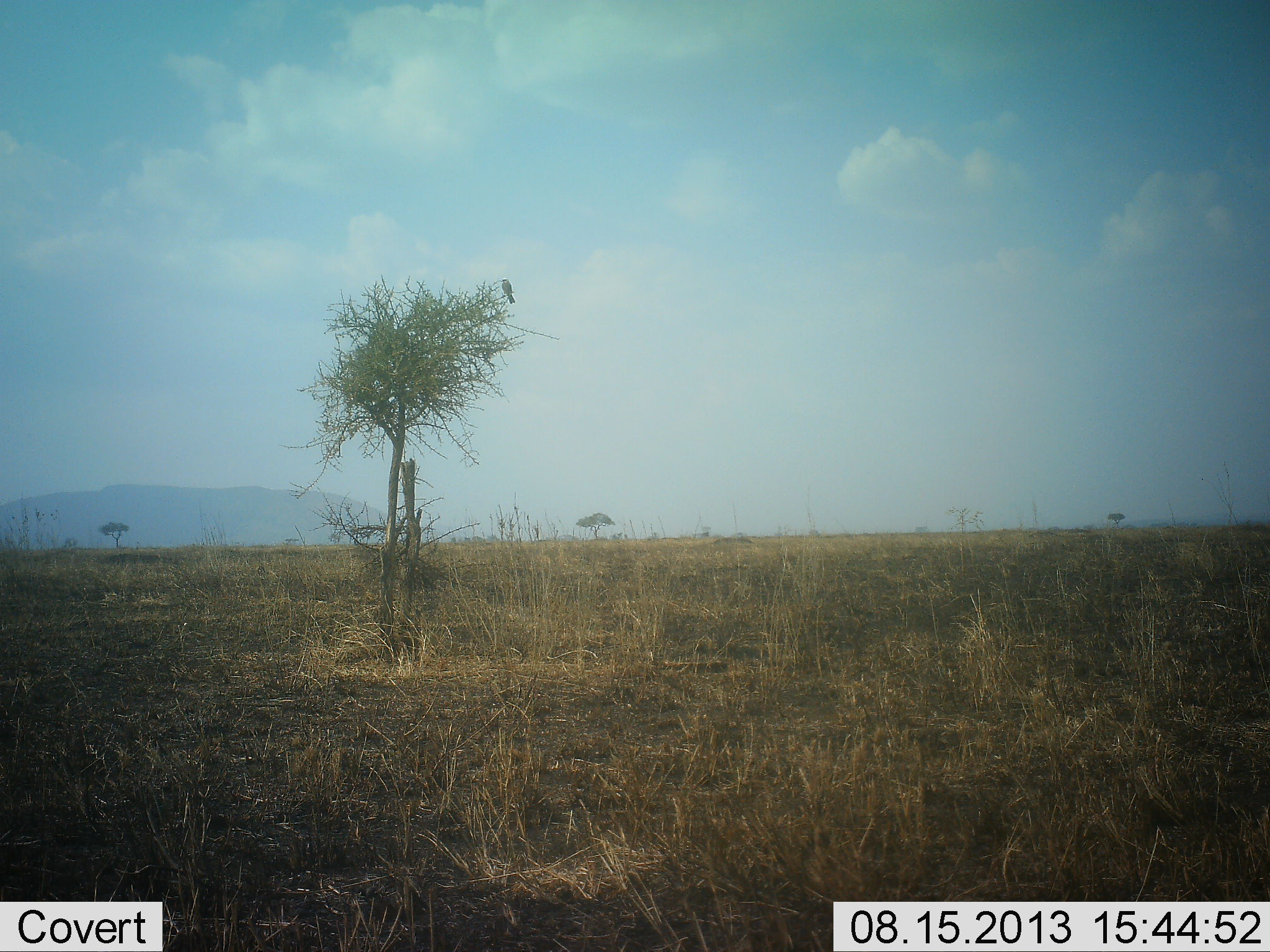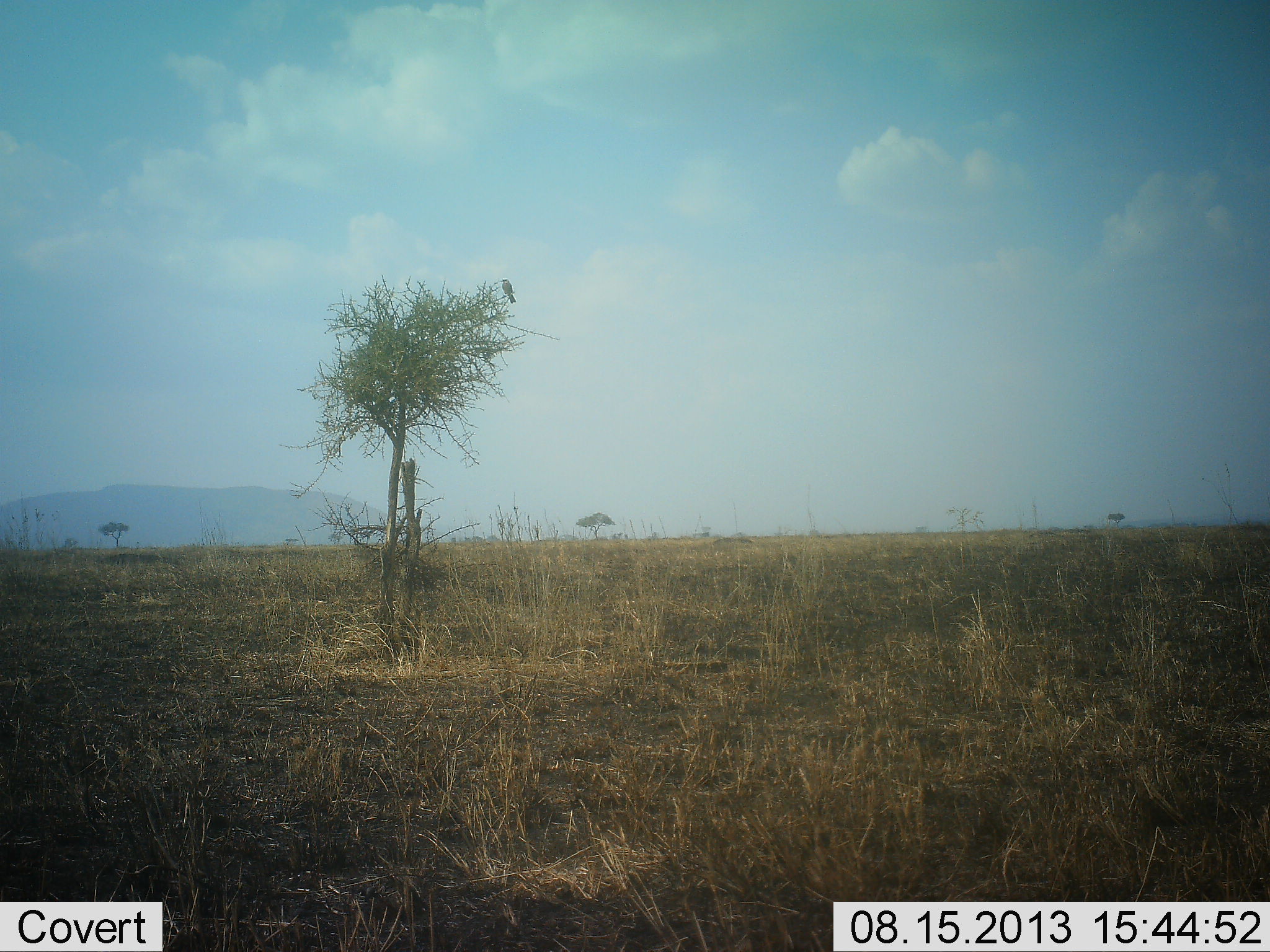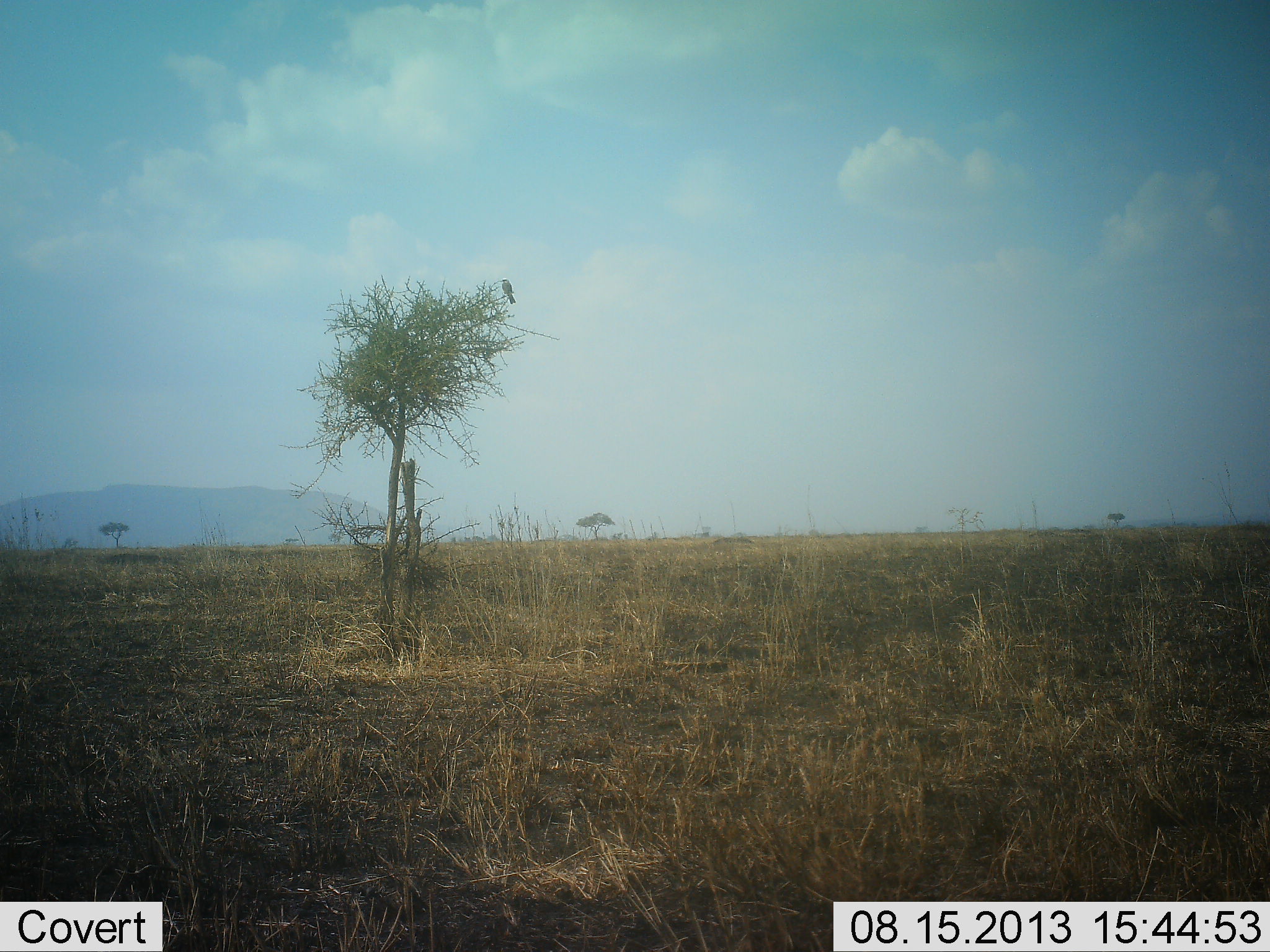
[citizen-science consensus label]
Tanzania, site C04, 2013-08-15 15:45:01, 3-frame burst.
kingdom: Animalia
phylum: Chordata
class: Aves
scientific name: Aves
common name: bird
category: otherbird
Otherbird (bird) (Aves), count 1. Behavior (volunteer vote fractions): standing 40%, resting 60%, moving 0%, interacting 0%. Young present (vote fraction): 0%. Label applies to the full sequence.